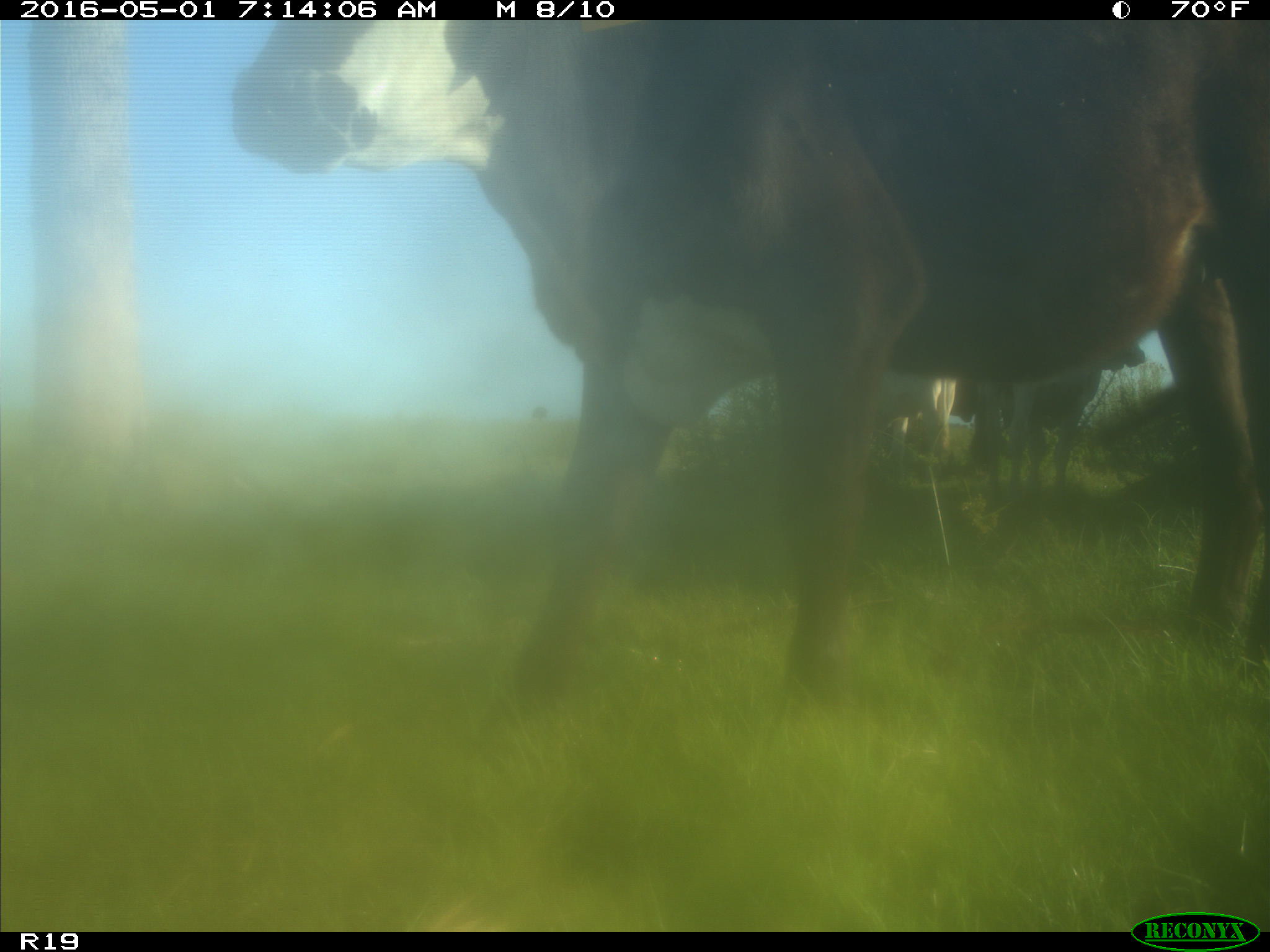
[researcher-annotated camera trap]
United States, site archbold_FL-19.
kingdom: Animalia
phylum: Chordata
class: Mammalia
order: Artiodactyla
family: Bovidae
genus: Bos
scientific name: Bos taurus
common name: domestic cow